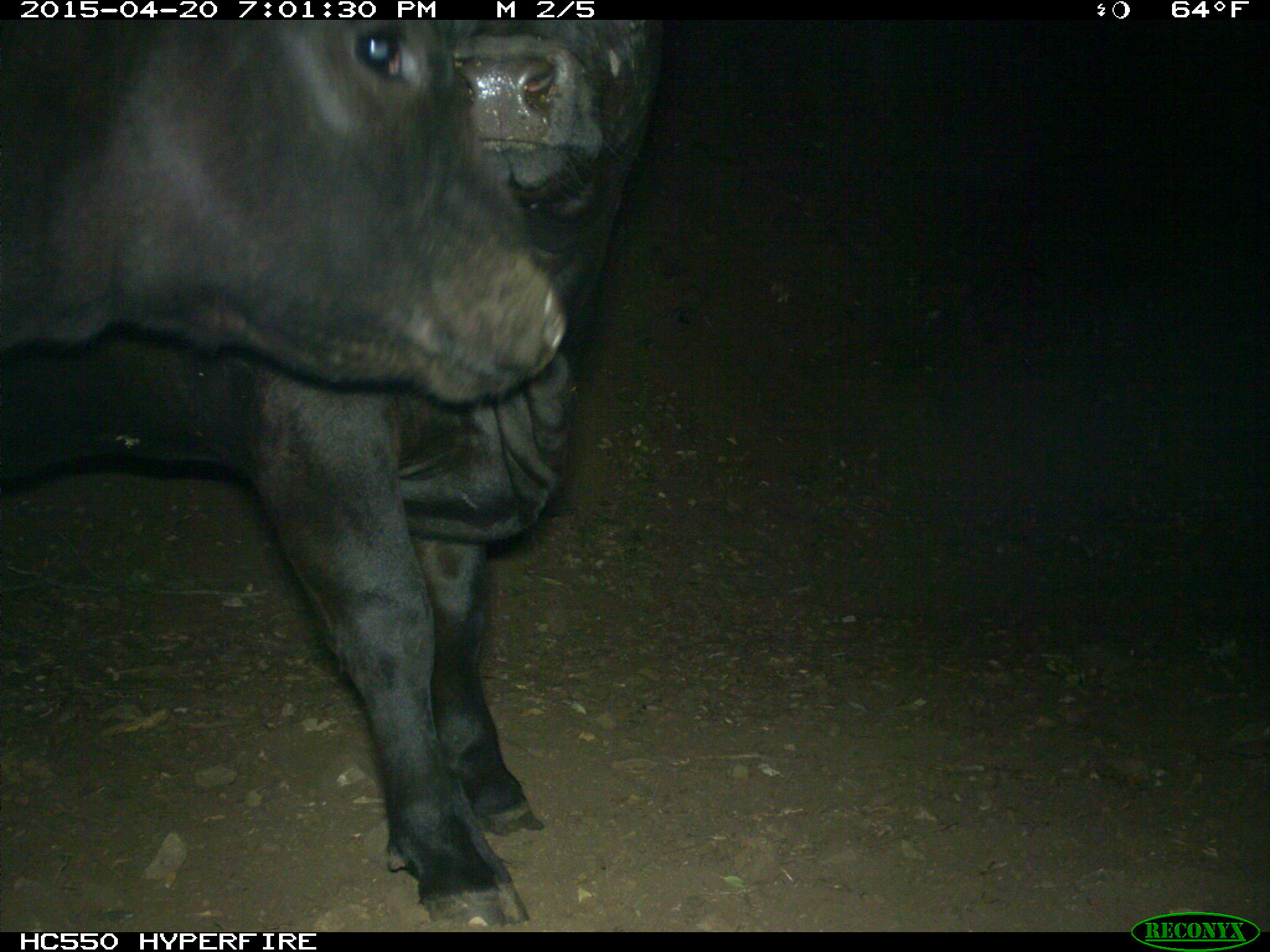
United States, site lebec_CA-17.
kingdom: Animalia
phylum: Chordata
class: Mammalia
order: Artiodactyla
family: Bovidae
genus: Bos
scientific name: Bos taurus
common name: domestic cow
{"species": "Bos taurus (domestic cow)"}